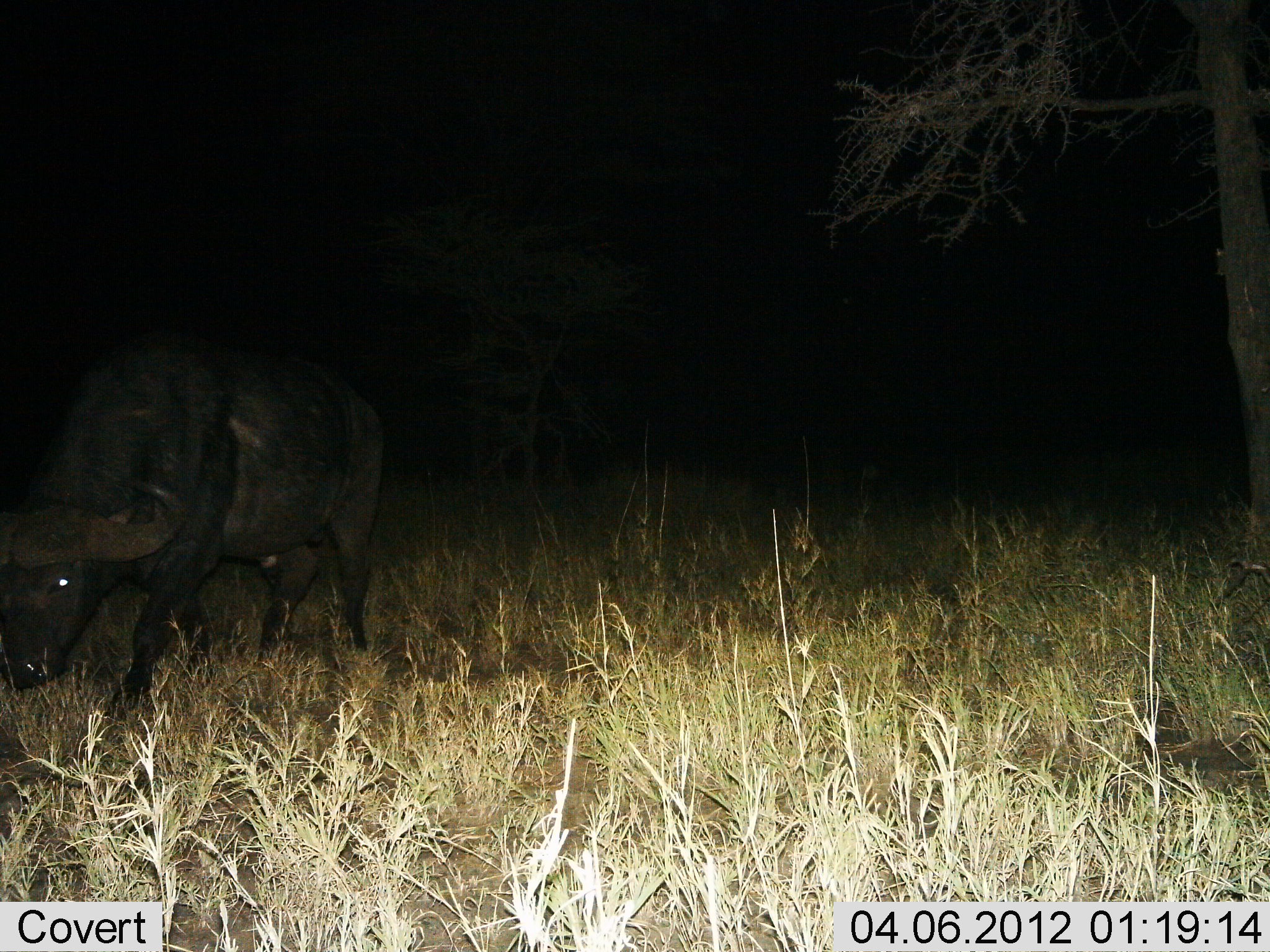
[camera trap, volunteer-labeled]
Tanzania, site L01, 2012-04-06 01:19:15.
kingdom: Animalia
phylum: Chordata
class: Mammalia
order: Artiodactyla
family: Bovidae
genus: Syncerus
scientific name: Syncerus caffer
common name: cape buffalo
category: buffalo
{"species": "buffalo (cape buffalo) (Syncerus caffer)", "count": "1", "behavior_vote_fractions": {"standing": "14%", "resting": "0%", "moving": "68%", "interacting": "0%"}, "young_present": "0%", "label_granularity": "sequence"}